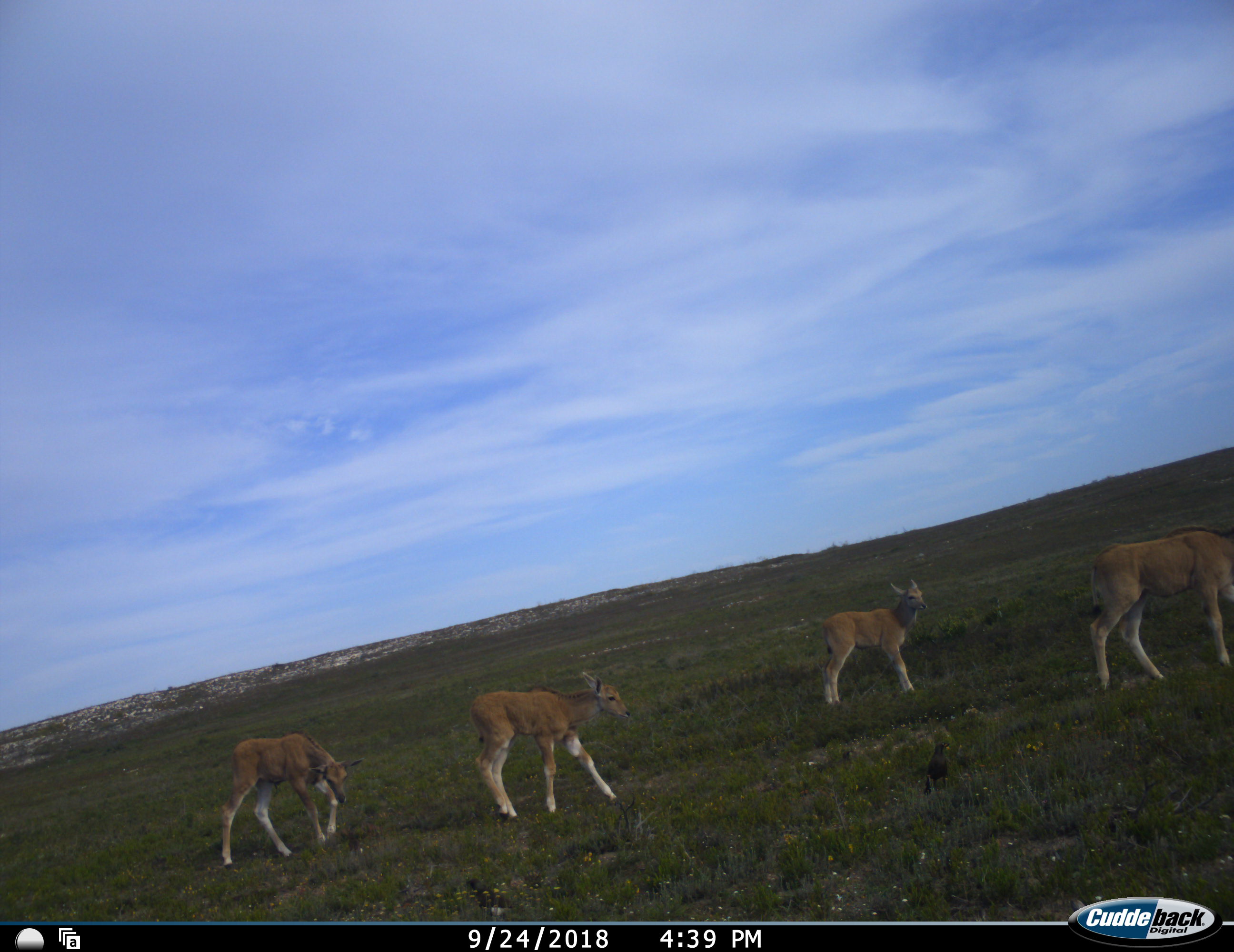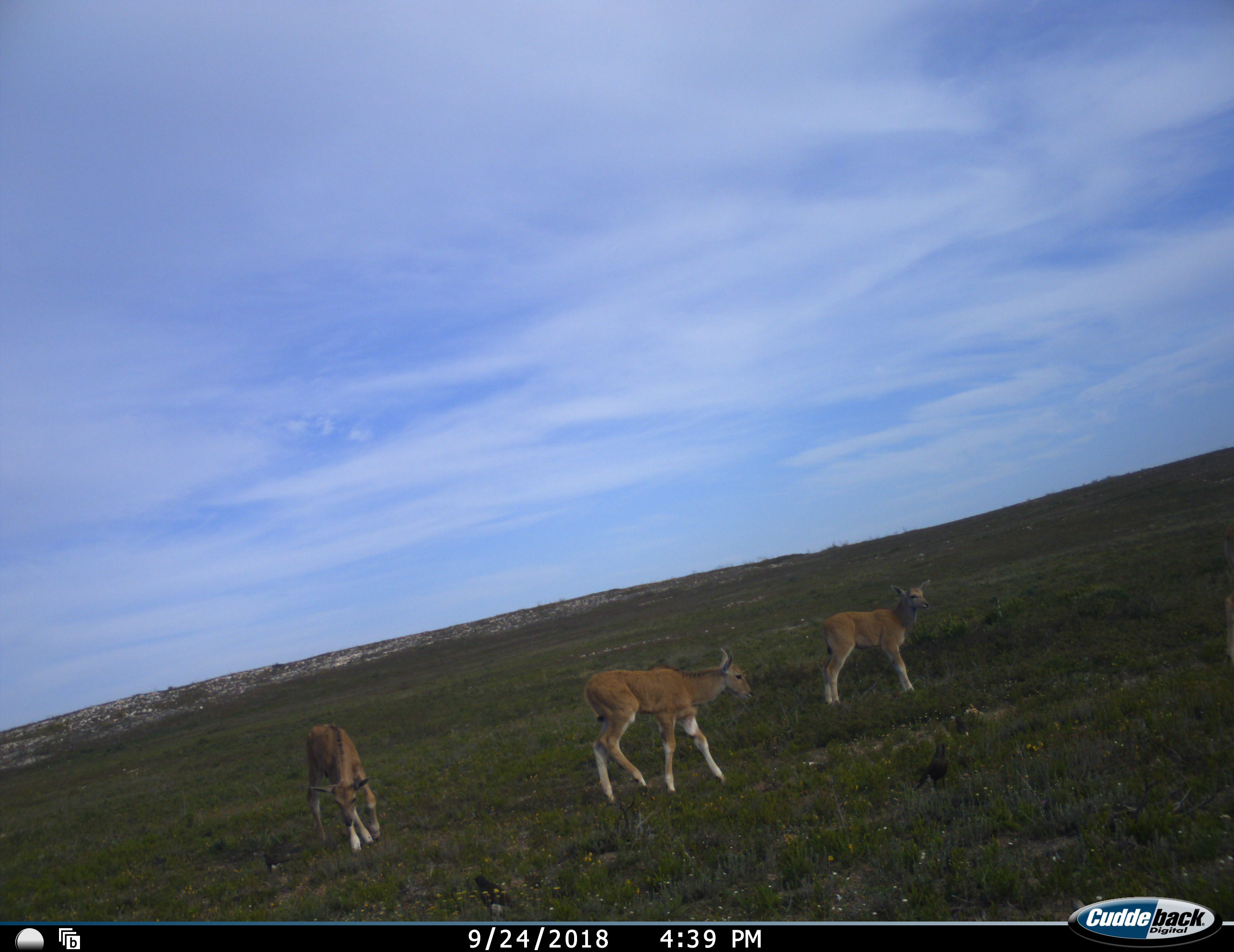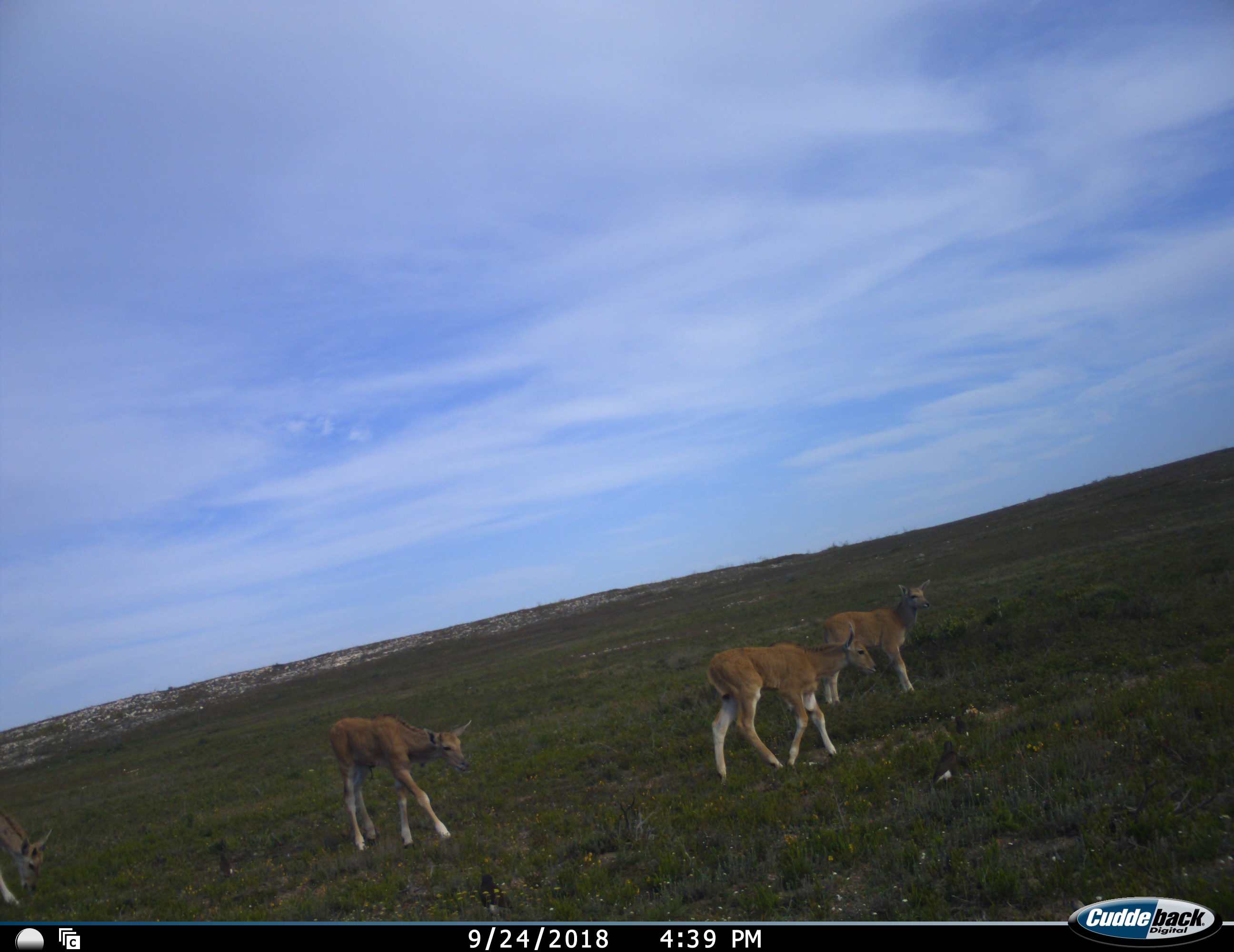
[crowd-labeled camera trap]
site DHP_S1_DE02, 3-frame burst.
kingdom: Animalia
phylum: Chordata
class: Aves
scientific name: Aves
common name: bird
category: birdother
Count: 2.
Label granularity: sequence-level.